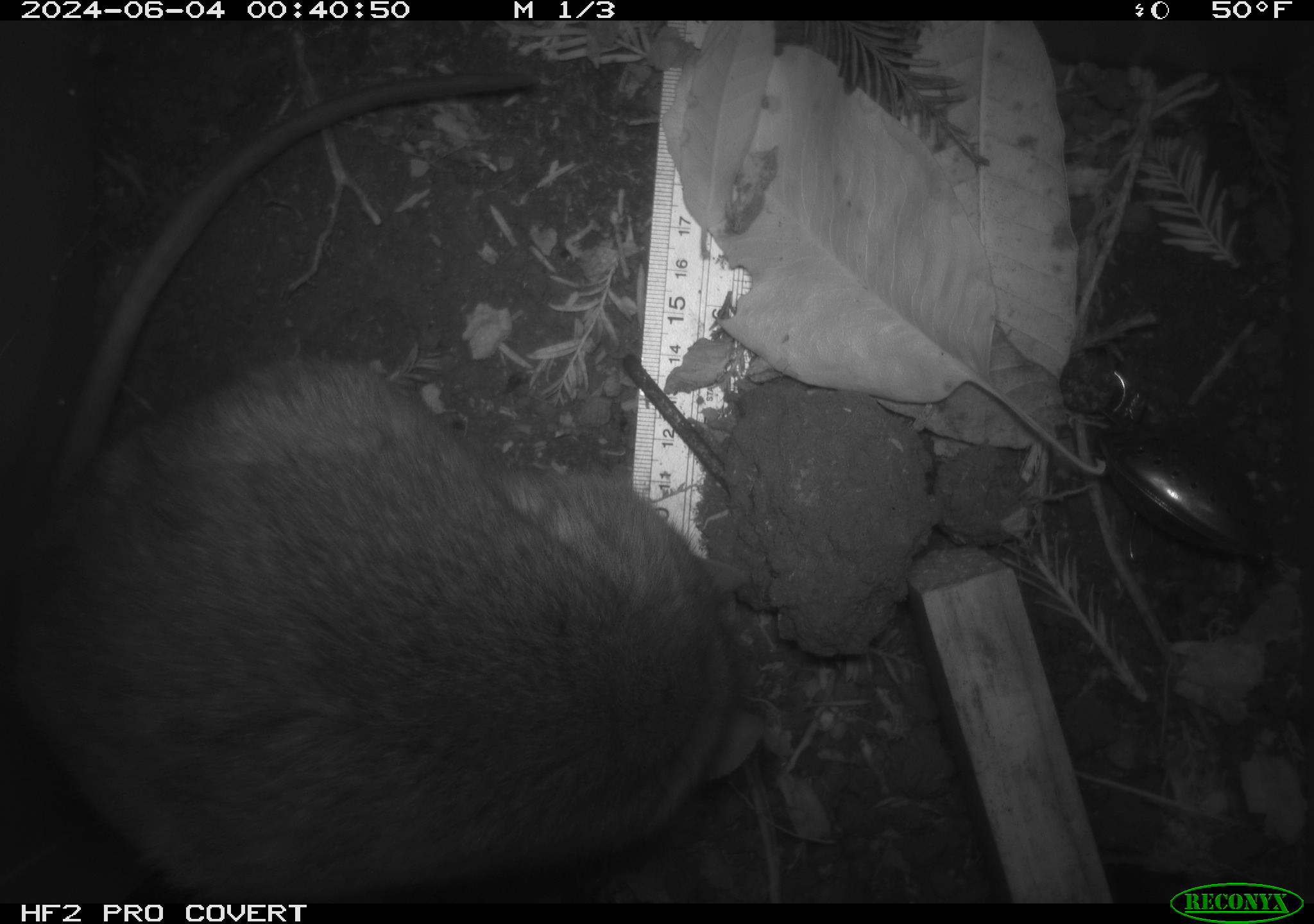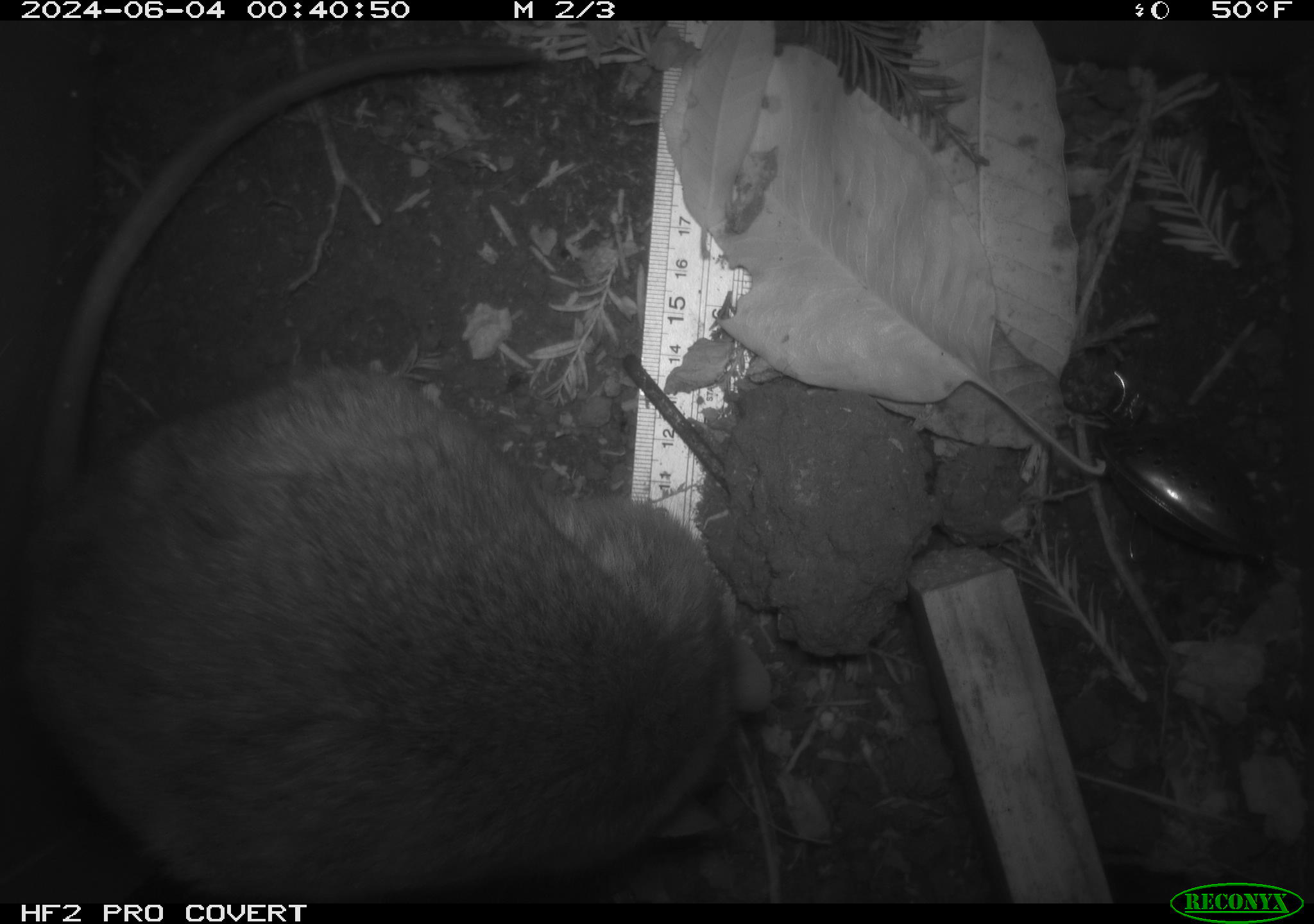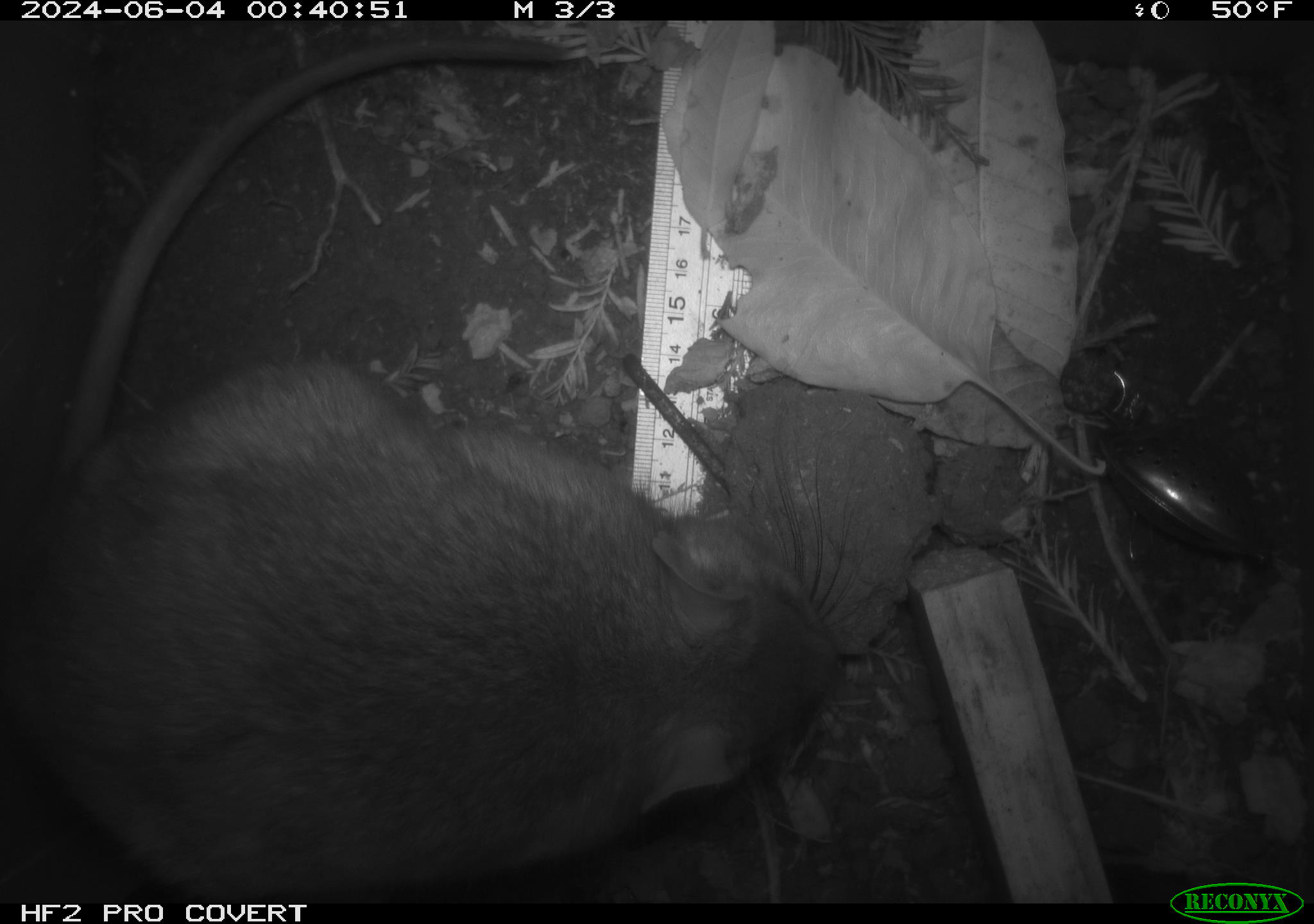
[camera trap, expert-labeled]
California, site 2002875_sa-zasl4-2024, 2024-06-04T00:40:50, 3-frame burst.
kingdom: Animalia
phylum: Chordata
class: Mammalia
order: Rodentia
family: Cricetidae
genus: Neotoma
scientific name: Neotoma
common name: pack rat or woodrat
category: neotoma species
Neotoma species (pack rat or woodrat) (Neotoma).